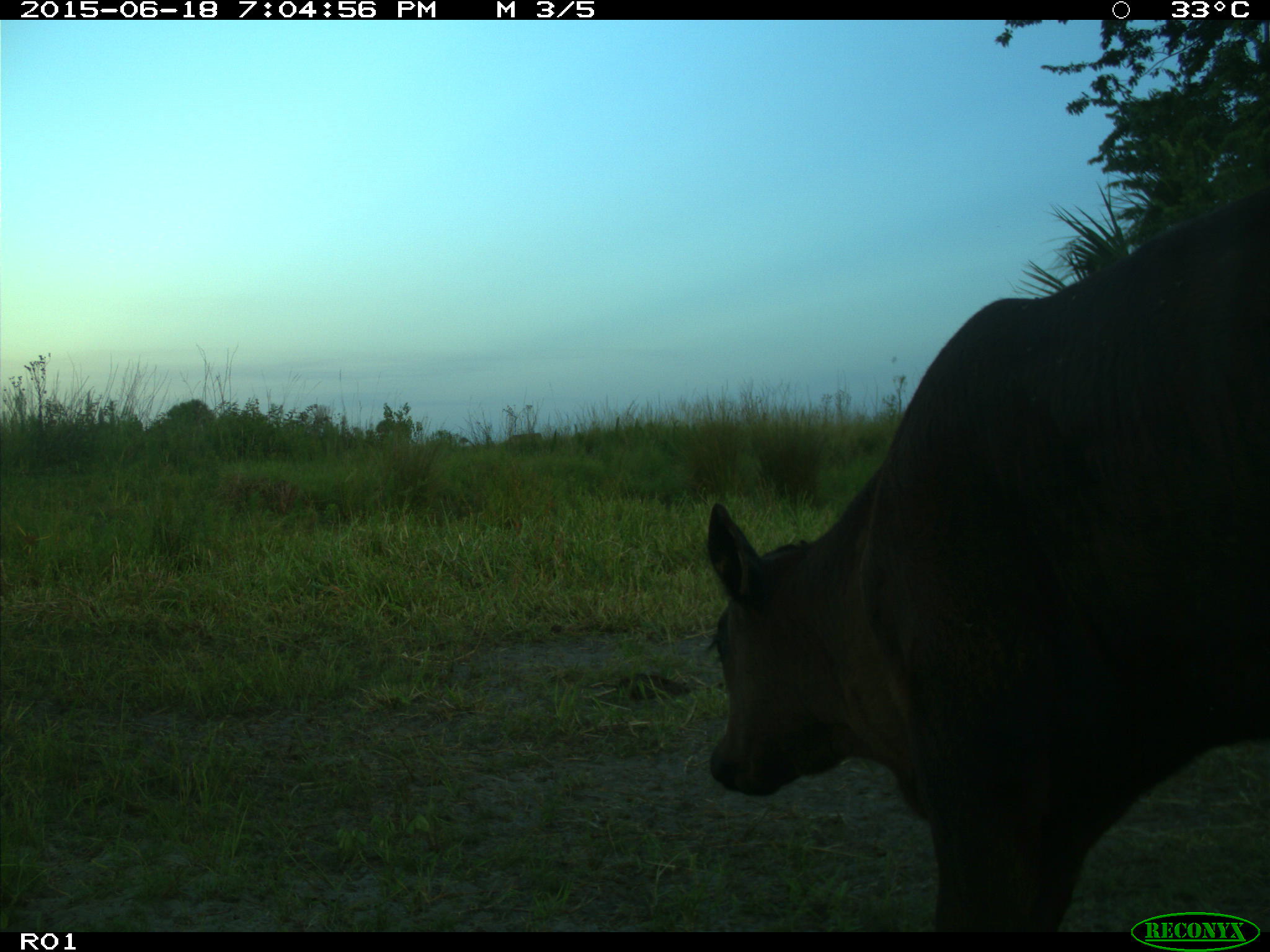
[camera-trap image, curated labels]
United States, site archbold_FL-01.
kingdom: Animalia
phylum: Chordata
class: Mammalia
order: Artiodactyla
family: Bovidae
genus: Bos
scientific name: Bos taurus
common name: domestic cow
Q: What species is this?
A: Bos taurus (domestic cow).